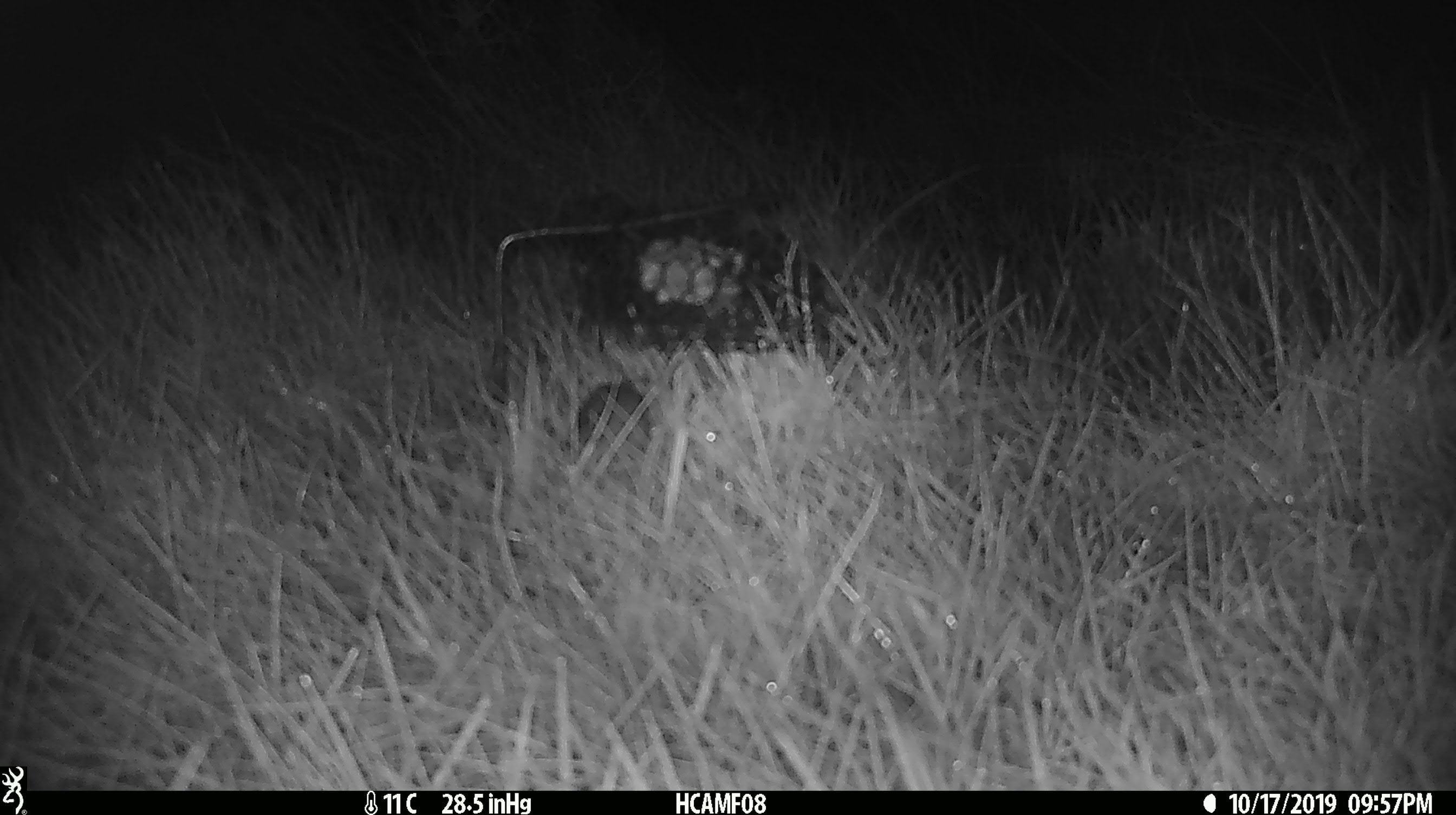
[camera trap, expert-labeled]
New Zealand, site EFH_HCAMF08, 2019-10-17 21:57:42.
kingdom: Animalia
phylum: Chordata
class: Mammalia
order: Rodentia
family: Muridae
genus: Mus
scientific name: Mus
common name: mouse